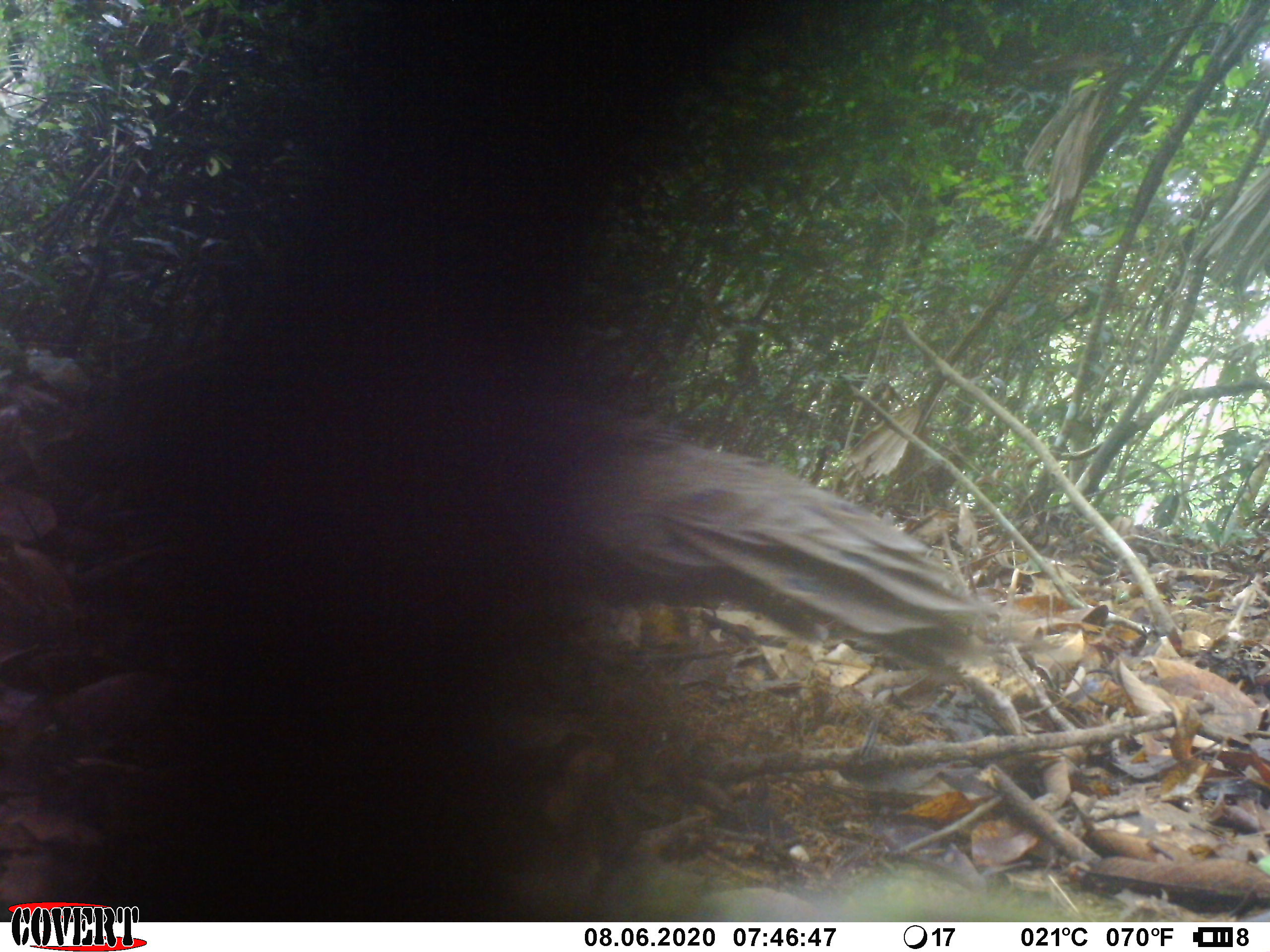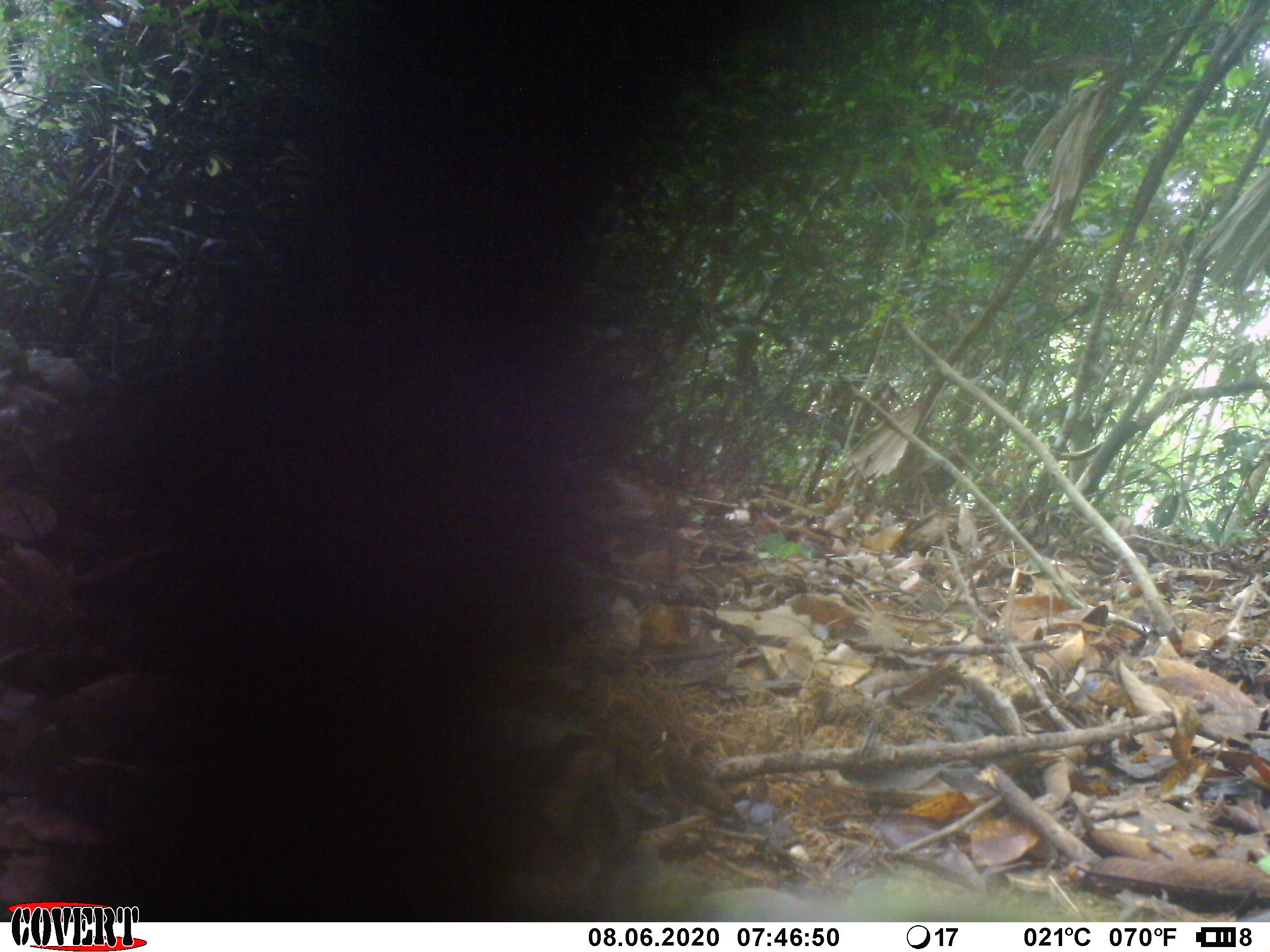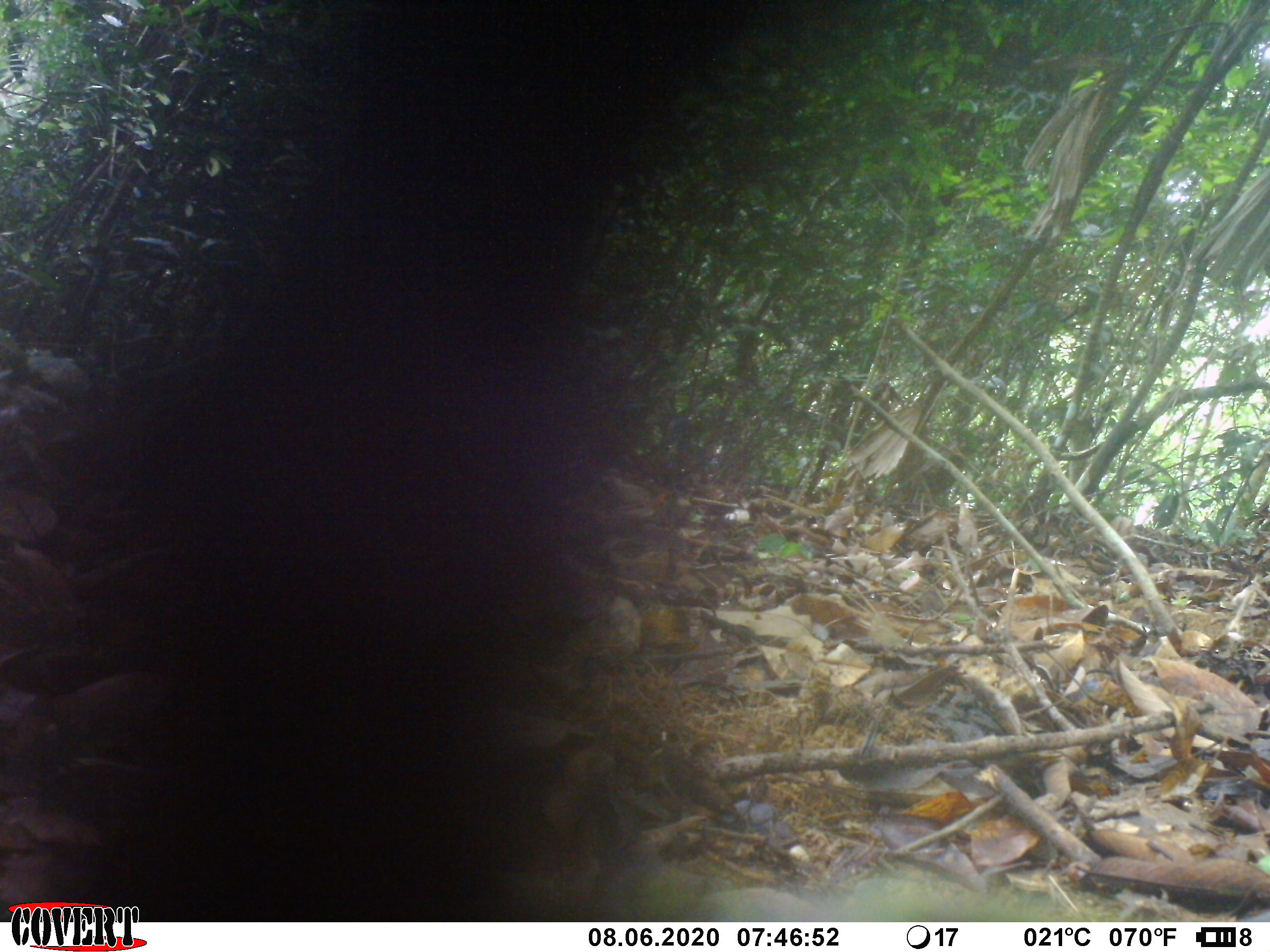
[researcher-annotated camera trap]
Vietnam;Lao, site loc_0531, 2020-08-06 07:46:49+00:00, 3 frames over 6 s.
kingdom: Animalia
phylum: Chordata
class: Aves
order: Galliformes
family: Phasianidae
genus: Polyplectron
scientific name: Polyplectron bicalcaratum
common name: gray peacock-pheasant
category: grey peacock pheasant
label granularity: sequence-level